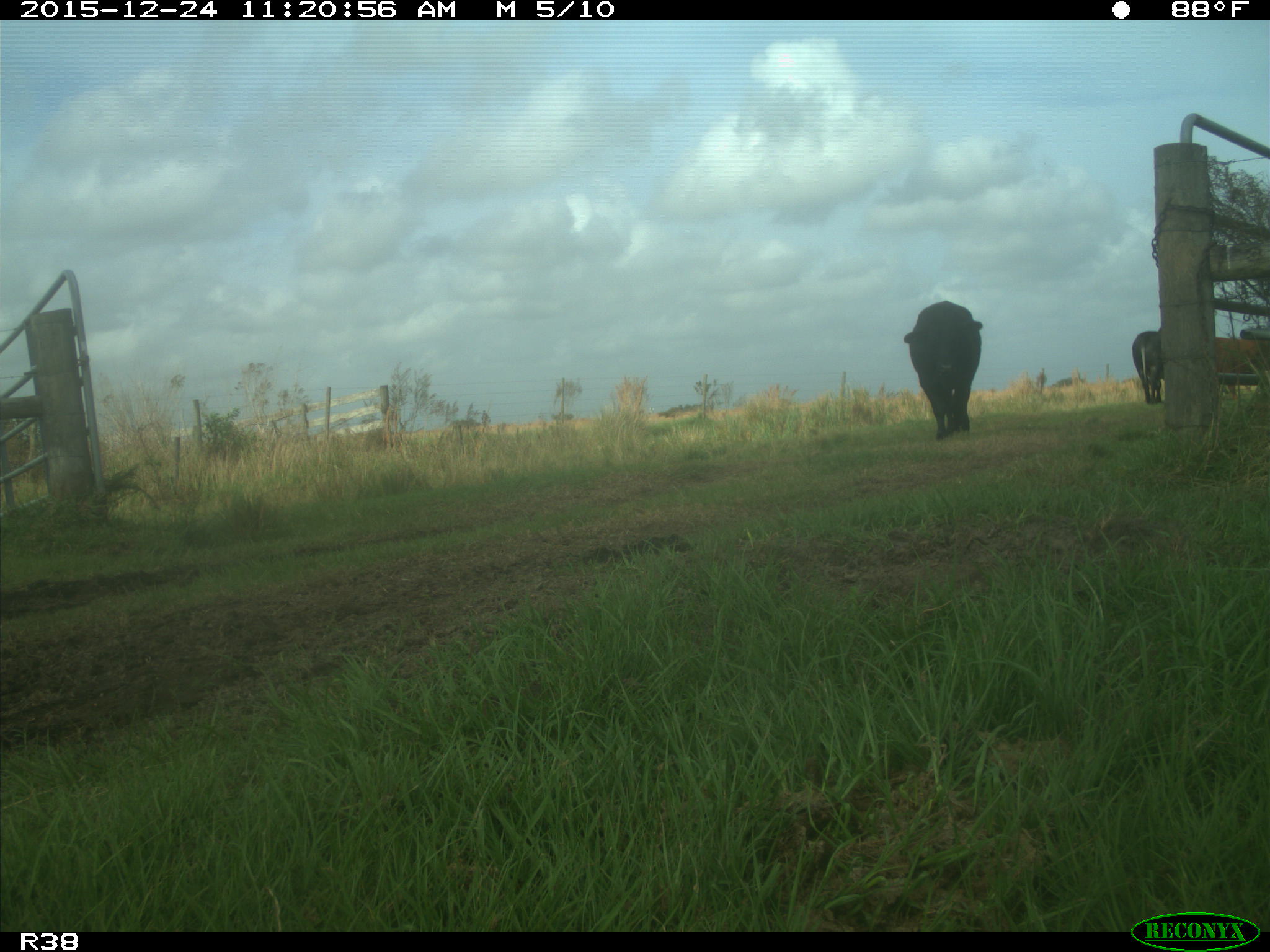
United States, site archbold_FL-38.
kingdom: Animalia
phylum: Chordata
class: Mammalia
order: Artiodactyla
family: Bovidae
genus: Bos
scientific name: Bos taurus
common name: domestic cow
Bos taurus (domestic cow).